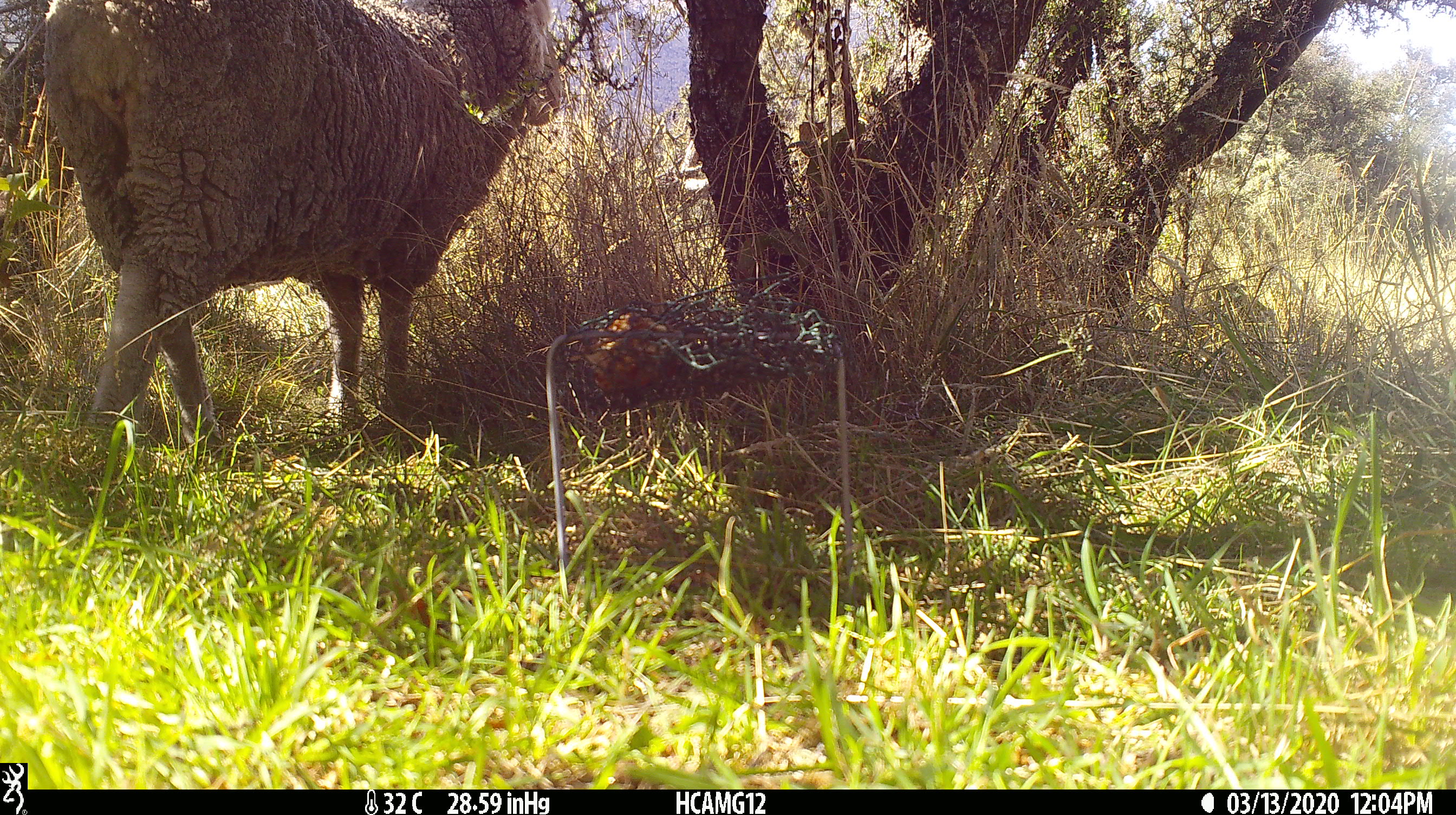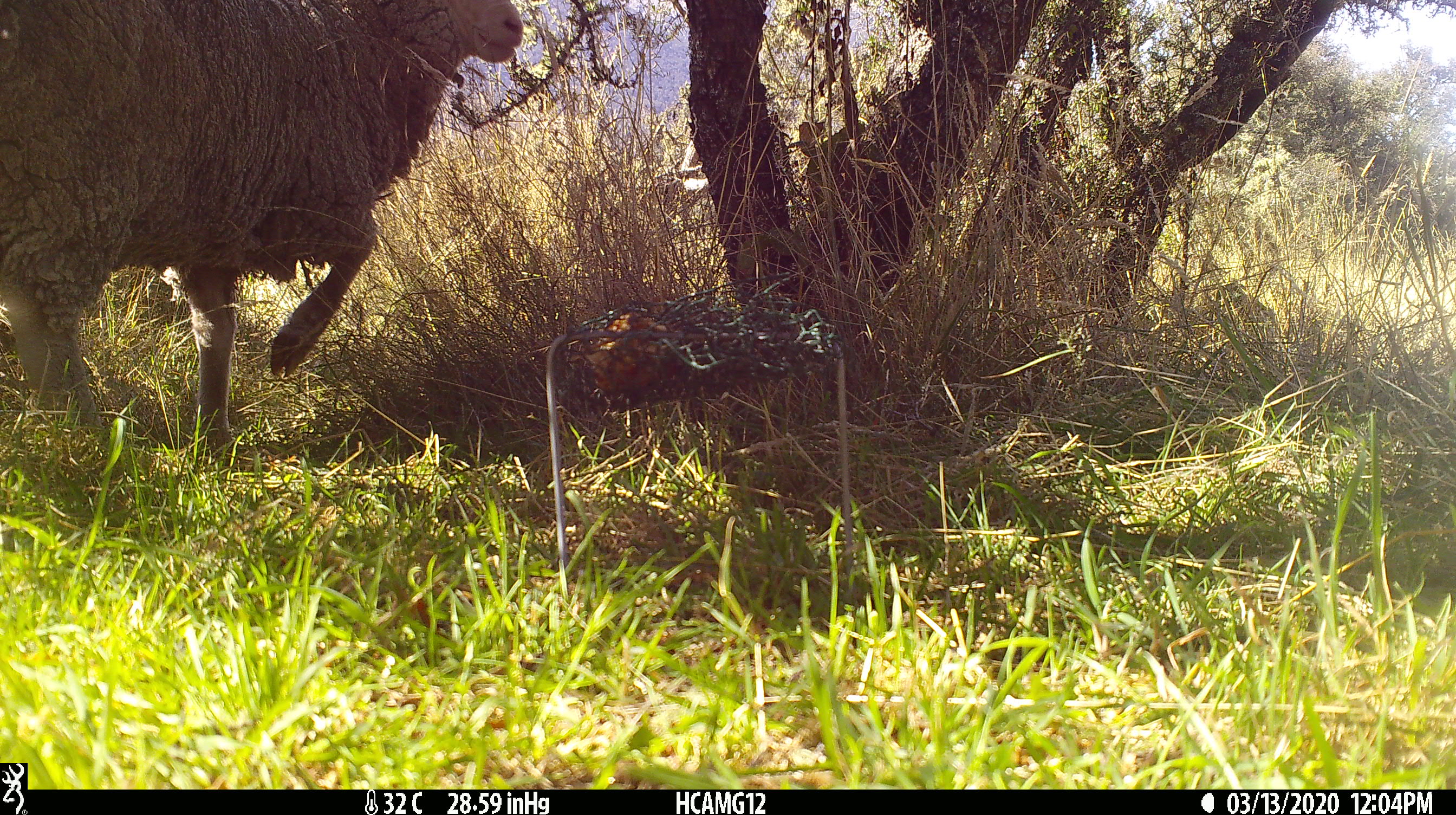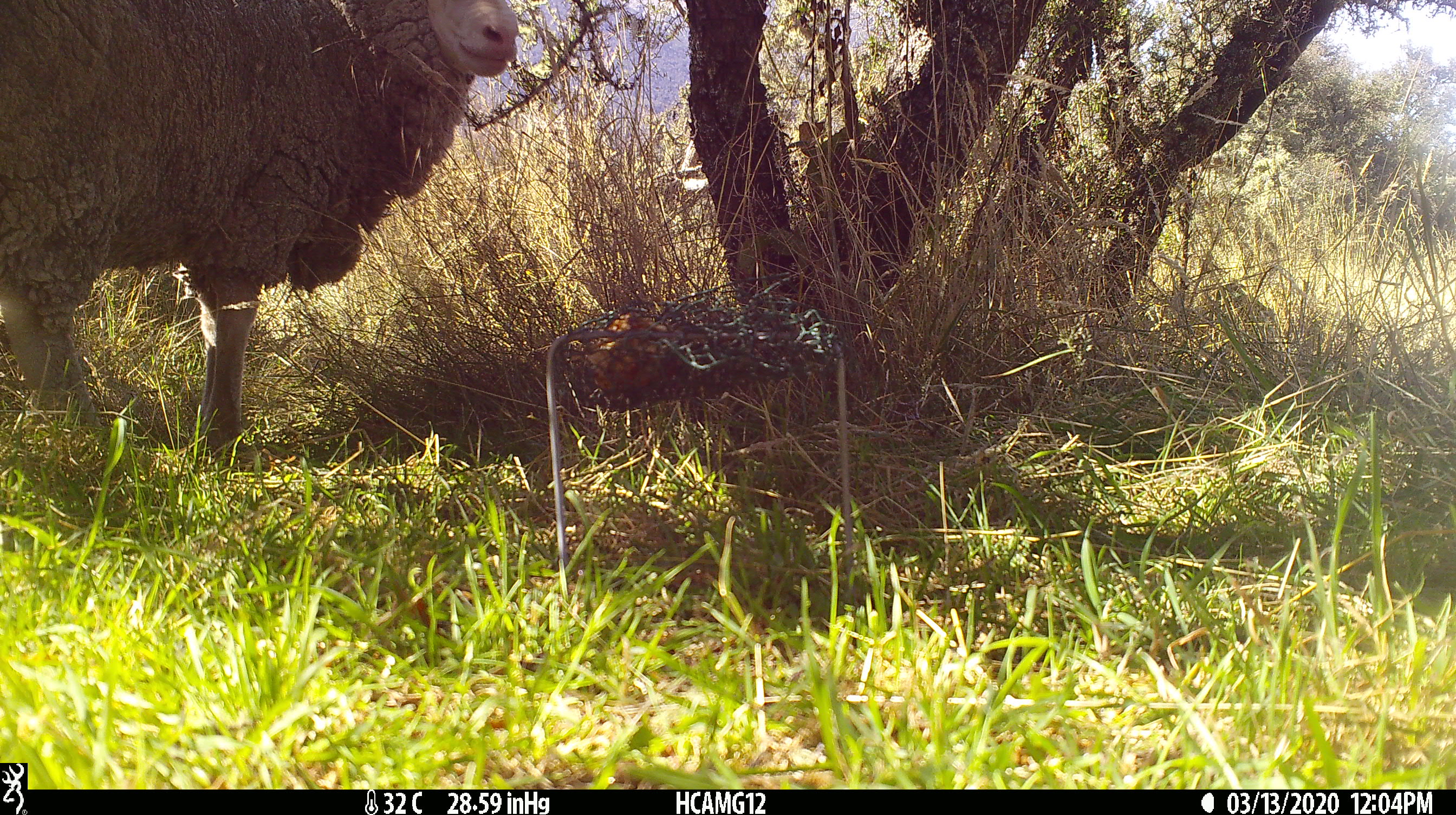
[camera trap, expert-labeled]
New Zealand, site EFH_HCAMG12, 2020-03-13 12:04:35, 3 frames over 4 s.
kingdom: Animalia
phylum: Chordata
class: Mammalia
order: Artiodactyla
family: Bovidae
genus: Ovis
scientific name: Ovis aries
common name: domestic sheep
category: sheep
Sheep (domestic sheep) (Ovis aries).